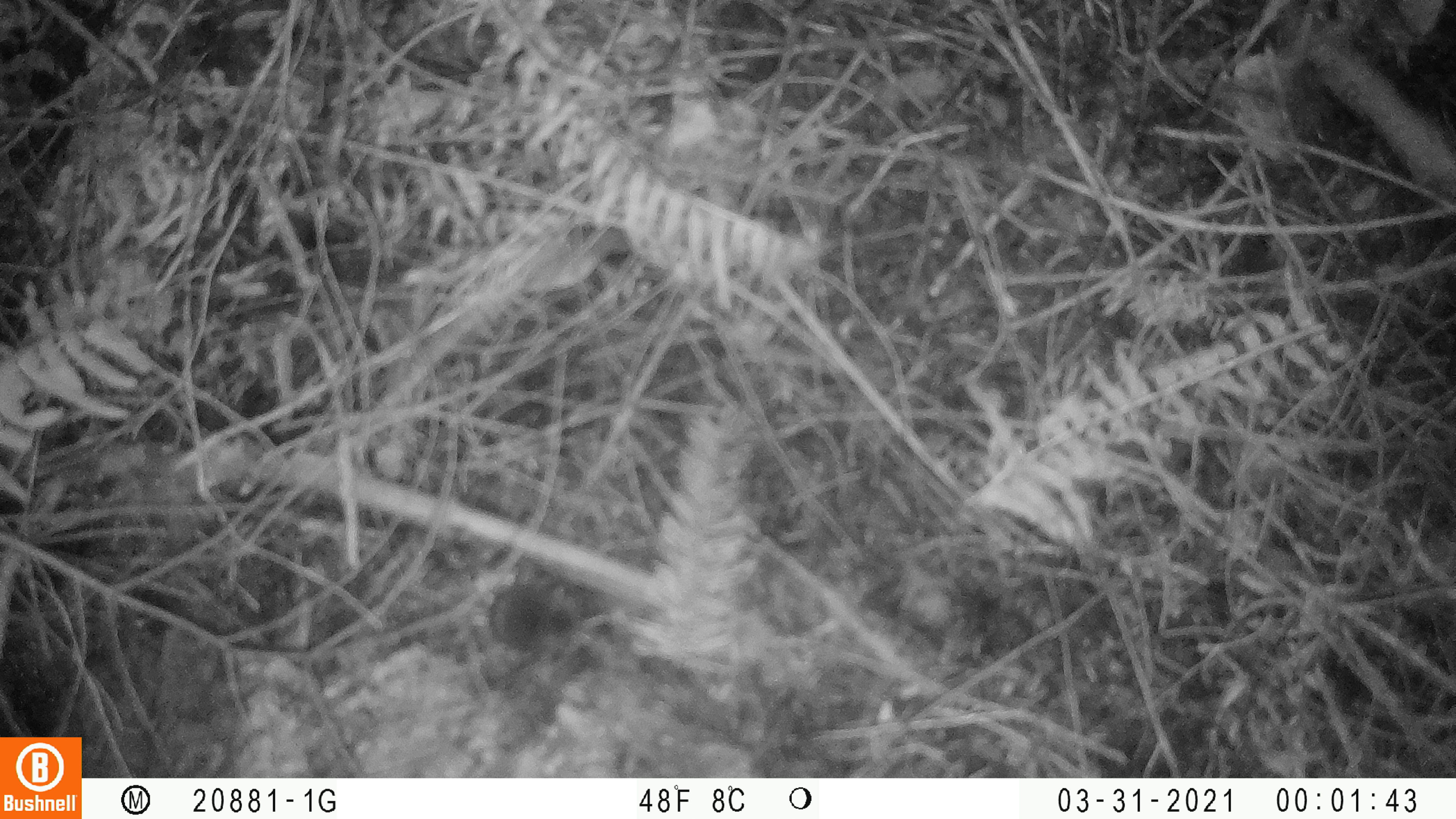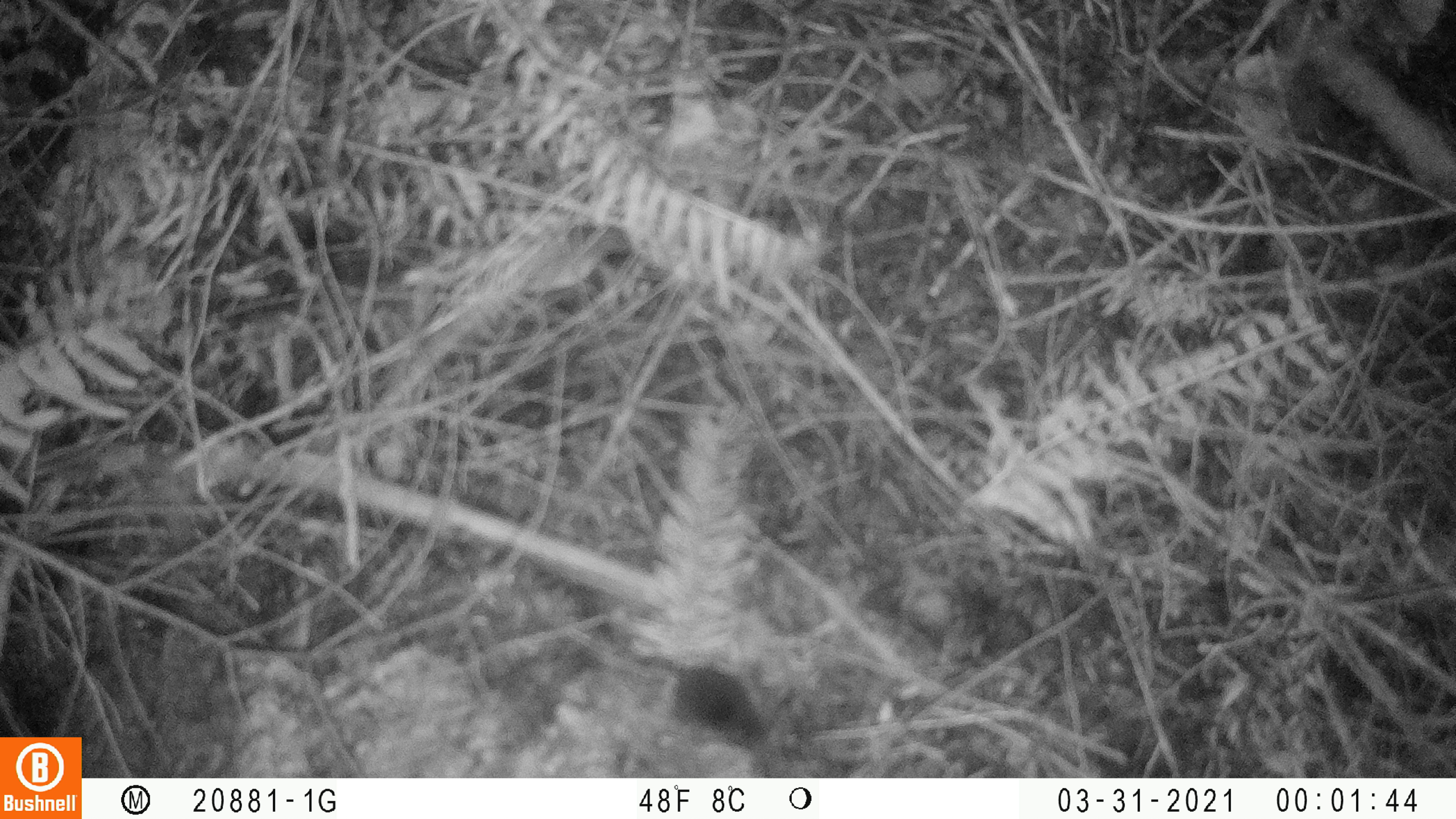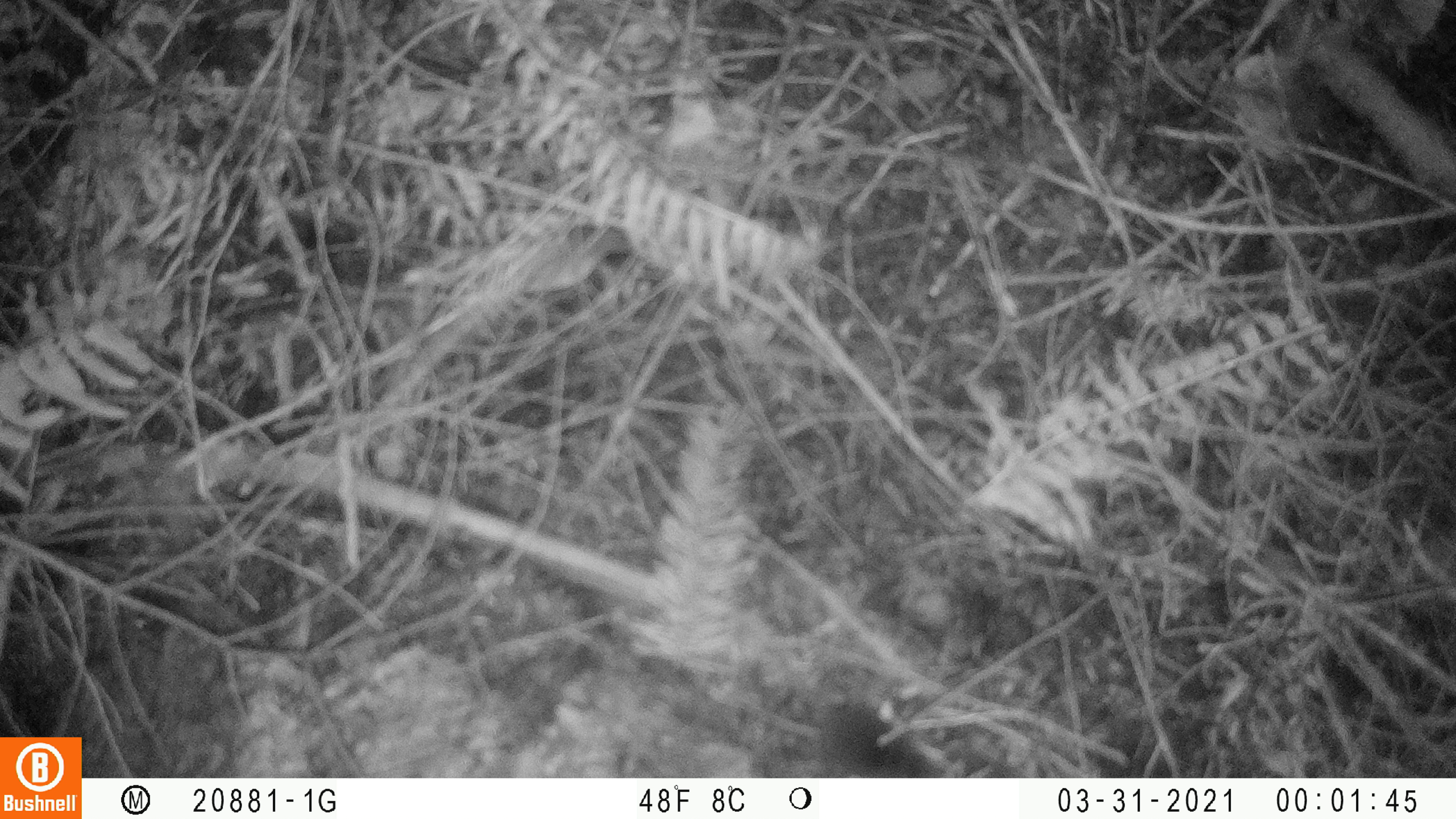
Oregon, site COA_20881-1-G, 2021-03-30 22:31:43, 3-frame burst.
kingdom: Animalia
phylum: Chordata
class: Mammalia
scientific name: Mammalia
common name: small mammal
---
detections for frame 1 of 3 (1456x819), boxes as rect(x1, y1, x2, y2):
small mammal: rect(410, 561, 635, 696)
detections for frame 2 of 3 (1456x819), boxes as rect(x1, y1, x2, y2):
small mammal: rect(544, 604, 795, 771)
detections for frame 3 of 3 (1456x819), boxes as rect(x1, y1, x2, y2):
small mammal: rect(691, 645, 959, 777)